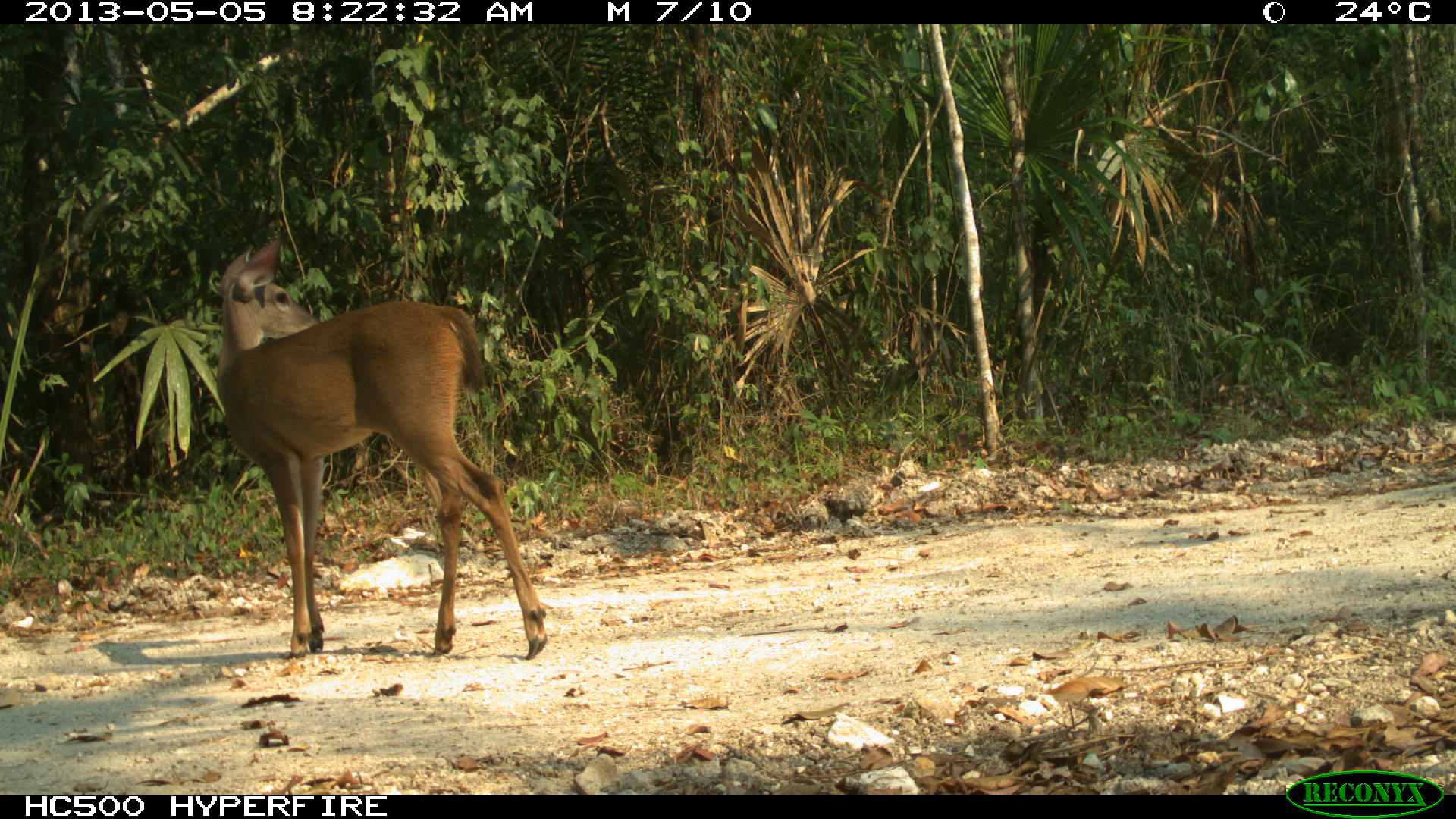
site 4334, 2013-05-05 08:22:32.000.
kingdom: Animalia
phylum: Chordata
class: Mammalia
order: Artiodactyla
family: Cervidae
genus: Odocoileus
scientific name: Odocoileus virginianus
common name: white-tailed deer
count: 1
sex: female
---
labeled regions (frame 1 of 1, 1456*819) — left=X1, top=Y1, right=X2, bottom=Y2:
odocoileus virginianus: left=214, top=235, right=547, bottom=659